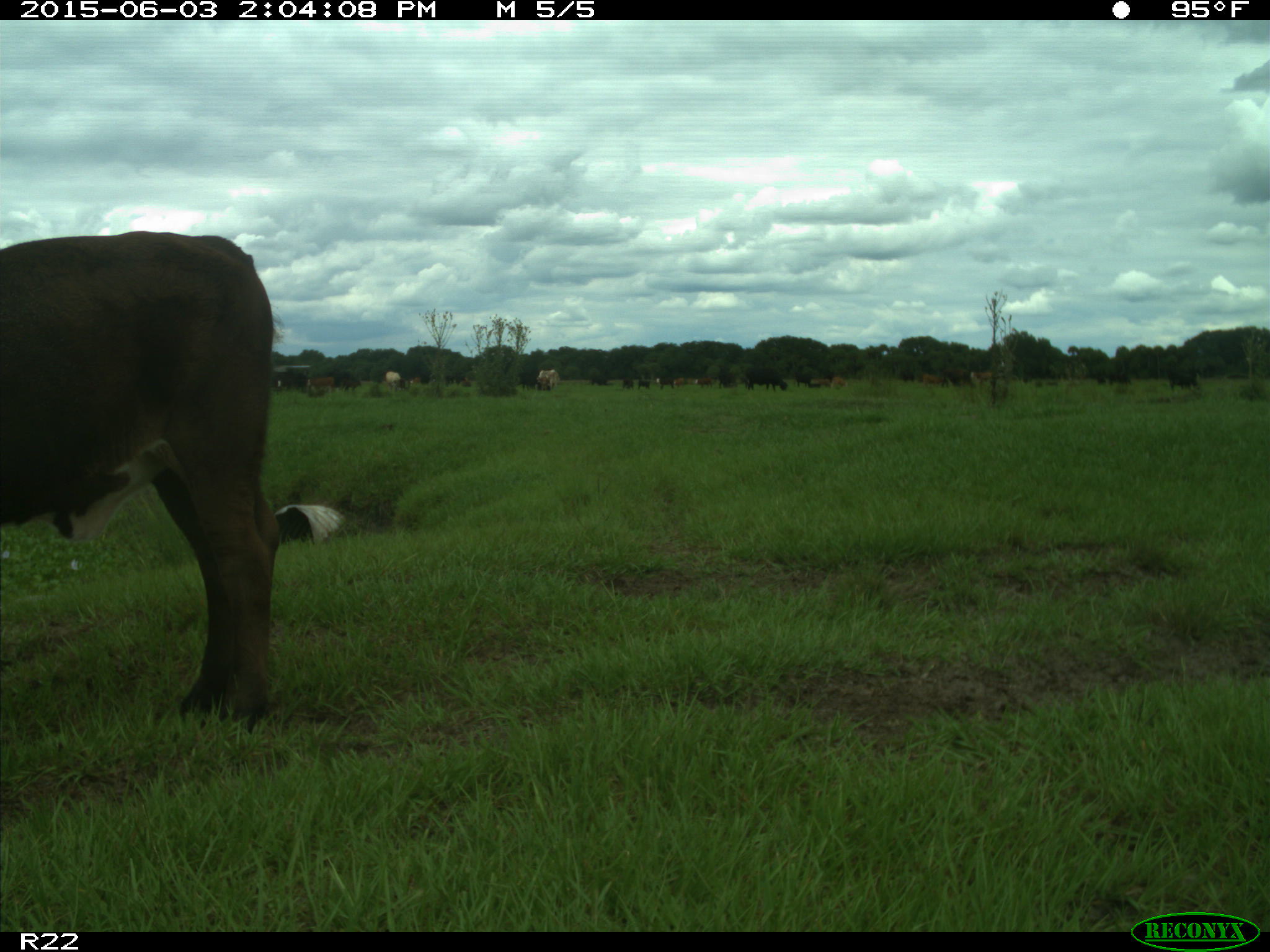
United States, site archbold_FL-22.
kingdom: Animalia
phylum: Chordata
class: Mammalia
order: Artiodactyla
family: Bovidae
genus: Bos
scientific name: Bos taurus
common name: domestic cow